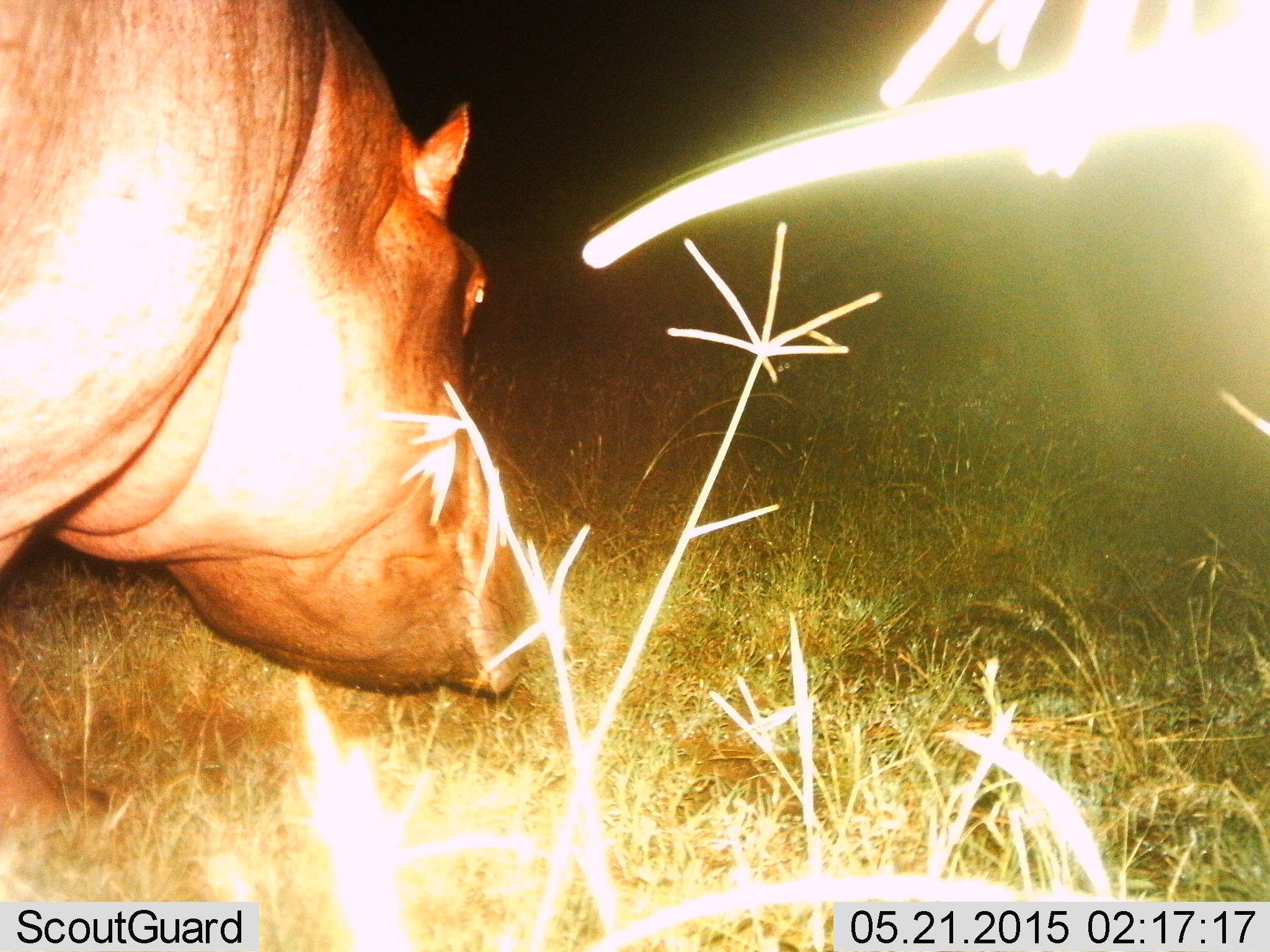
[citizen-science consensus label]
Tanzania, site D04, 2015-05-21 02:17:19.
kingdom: Animalia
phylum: Chordata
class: Mammalia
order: Artiodactyla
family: Hippopotamidae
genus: Hippopotamus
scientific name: Hippopotamus amphibius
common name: hippopotamus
Hippopotamus (Hippopotamus amphibius), count 1. Behavior (volunteer vote fractions): standing 30%, resting 0%, moving 40%, interacting 0%. Young present (vote fraction): 0%. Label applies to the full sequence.